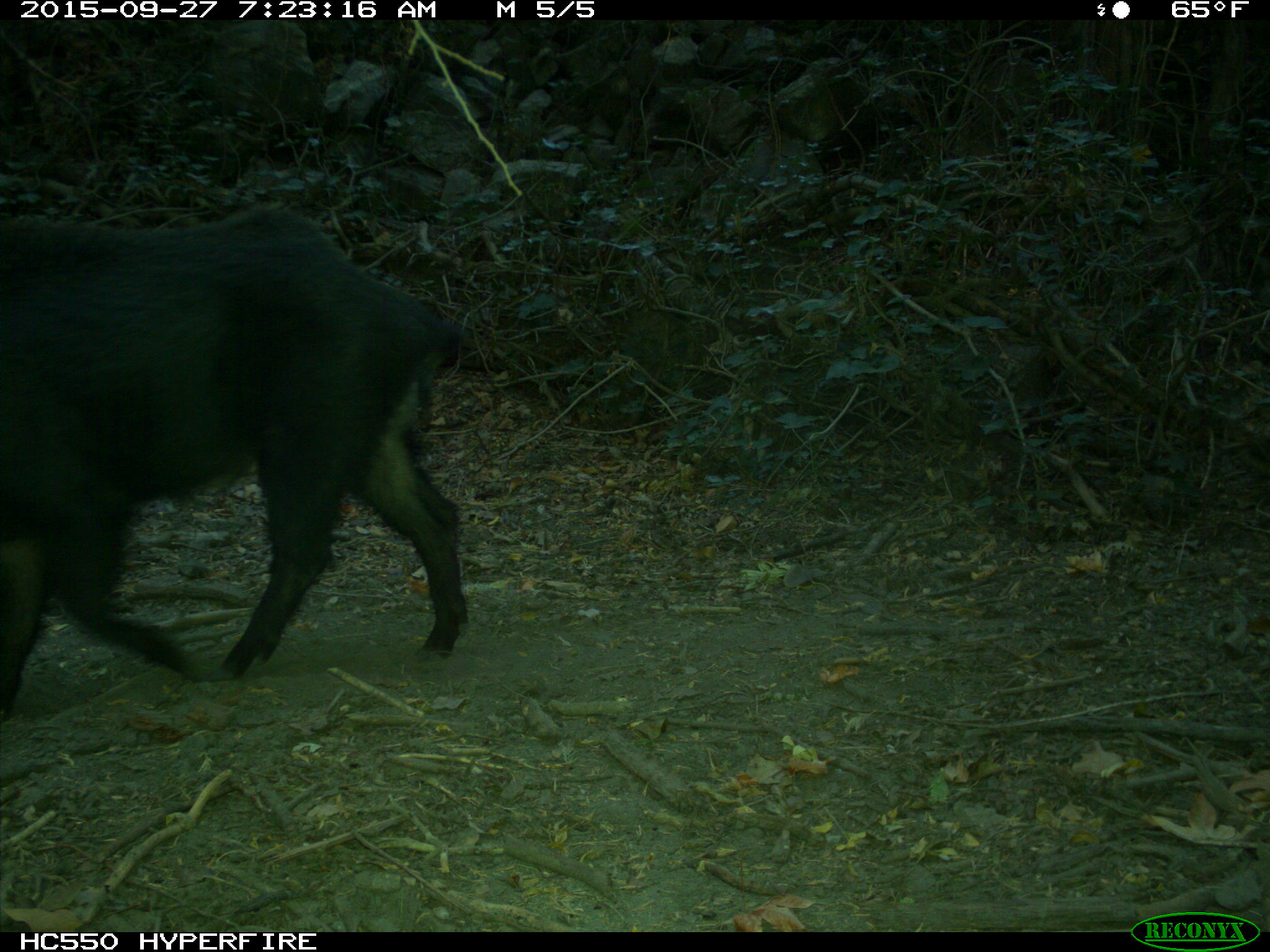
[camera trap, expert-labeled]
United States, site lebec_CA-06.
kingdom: Animalia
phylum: Chordata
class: Mammalia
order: Artiodactyla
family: Suidae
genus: Sus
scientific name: Sus scrofa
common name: wild boar